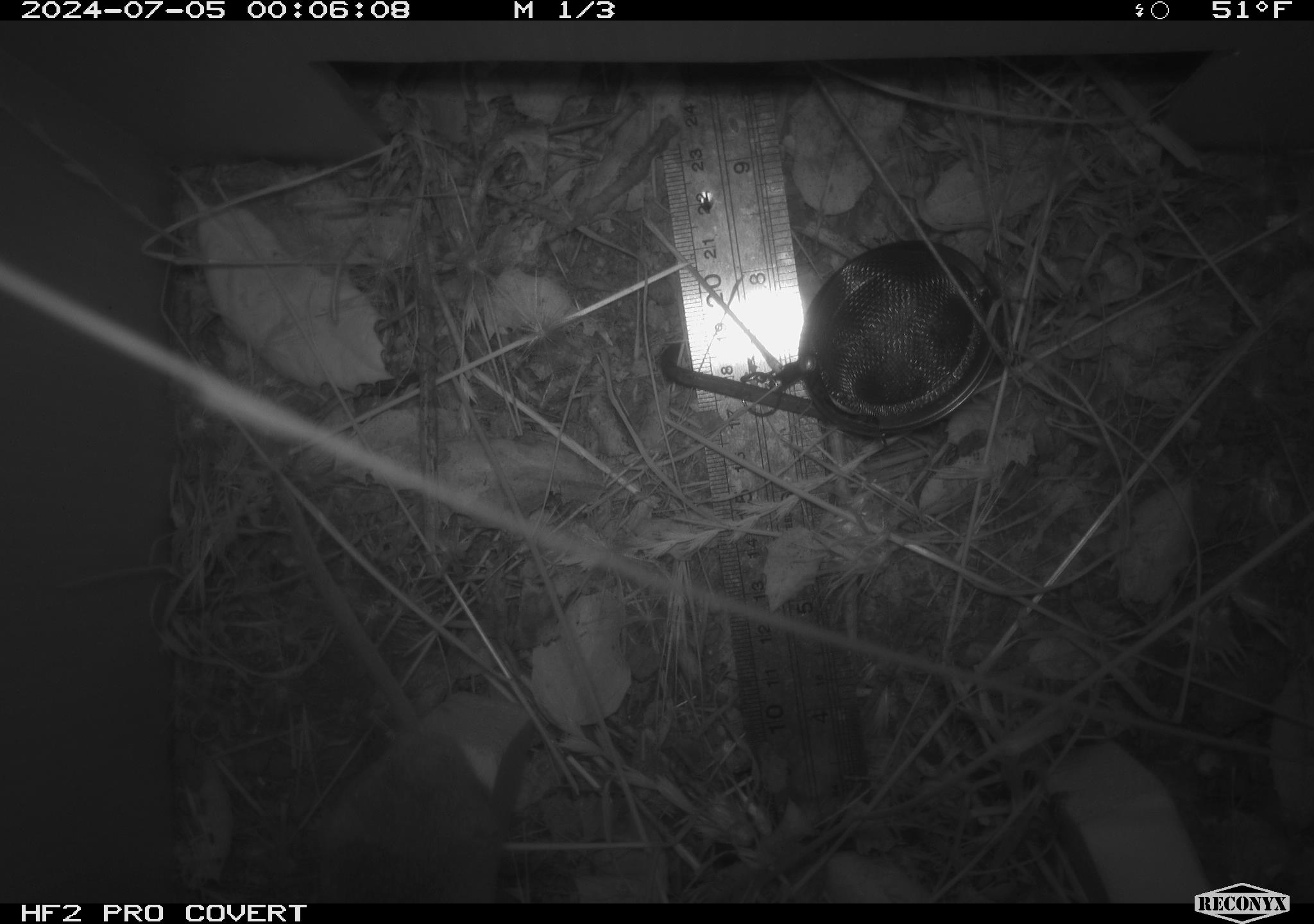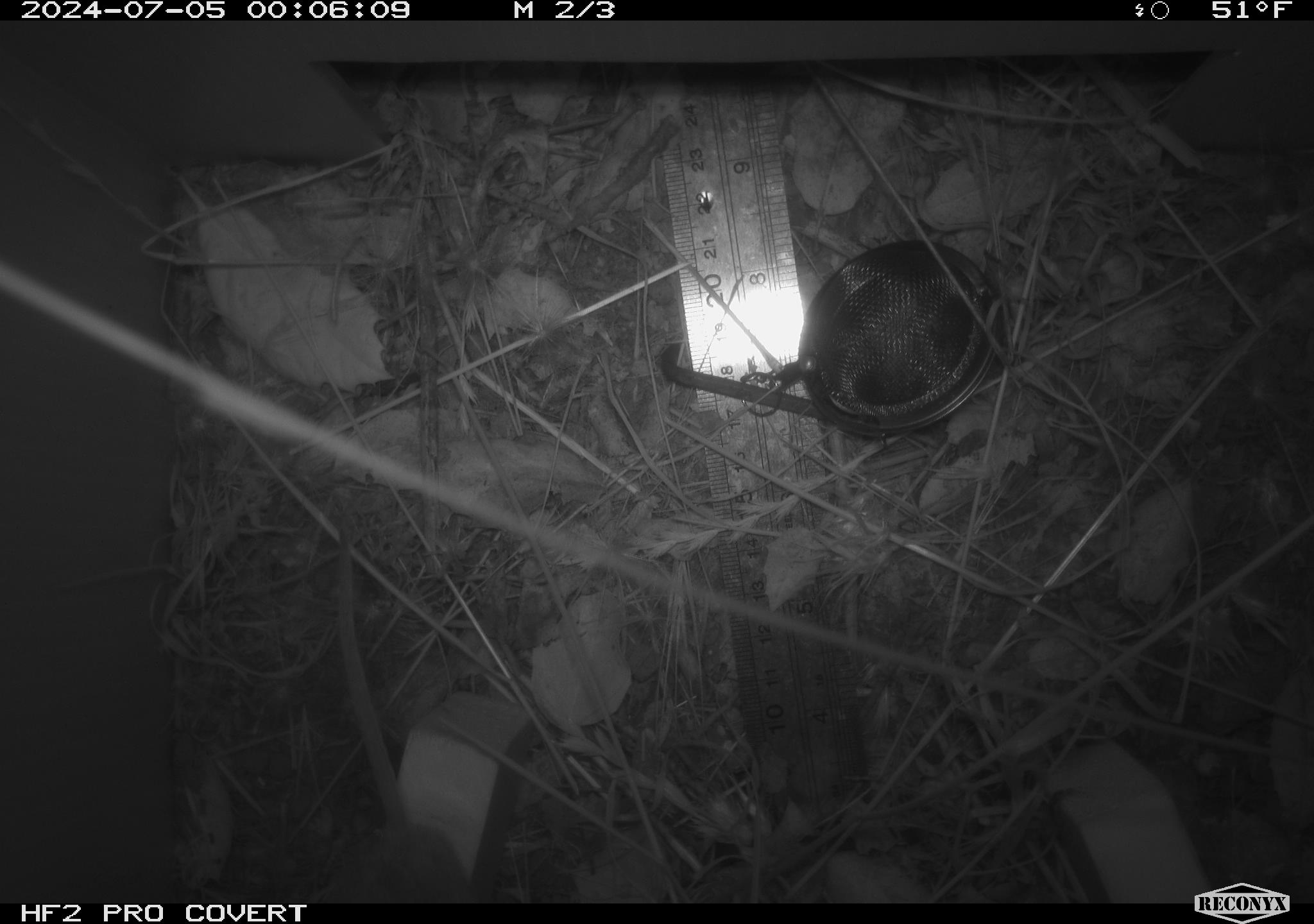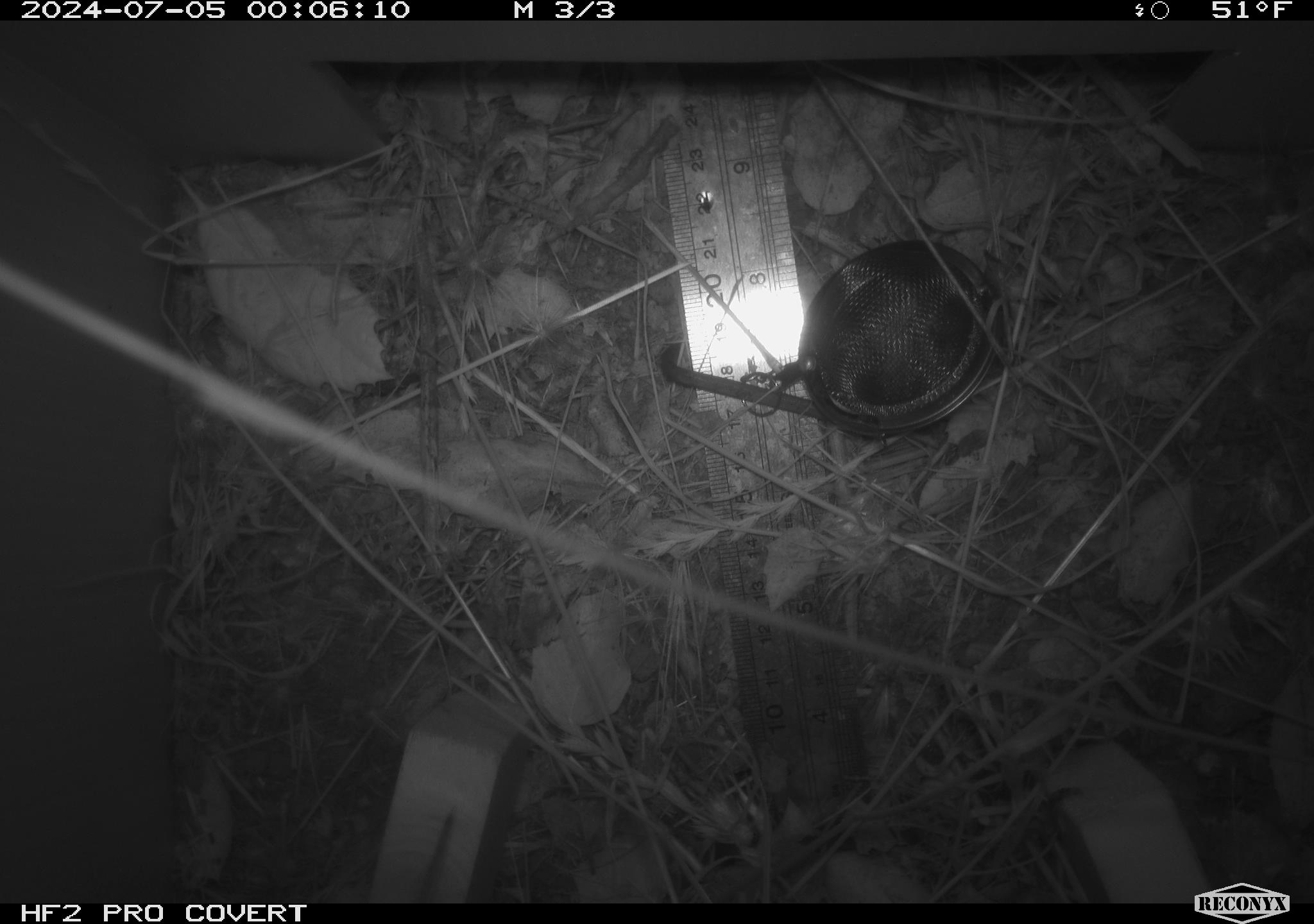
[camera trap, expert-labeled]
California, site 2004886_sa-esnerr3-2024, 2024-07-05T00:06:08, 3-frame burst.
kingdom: Animalia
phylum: Chordata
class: Mammalia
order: Rodentia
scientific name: Rodentia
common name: rodent